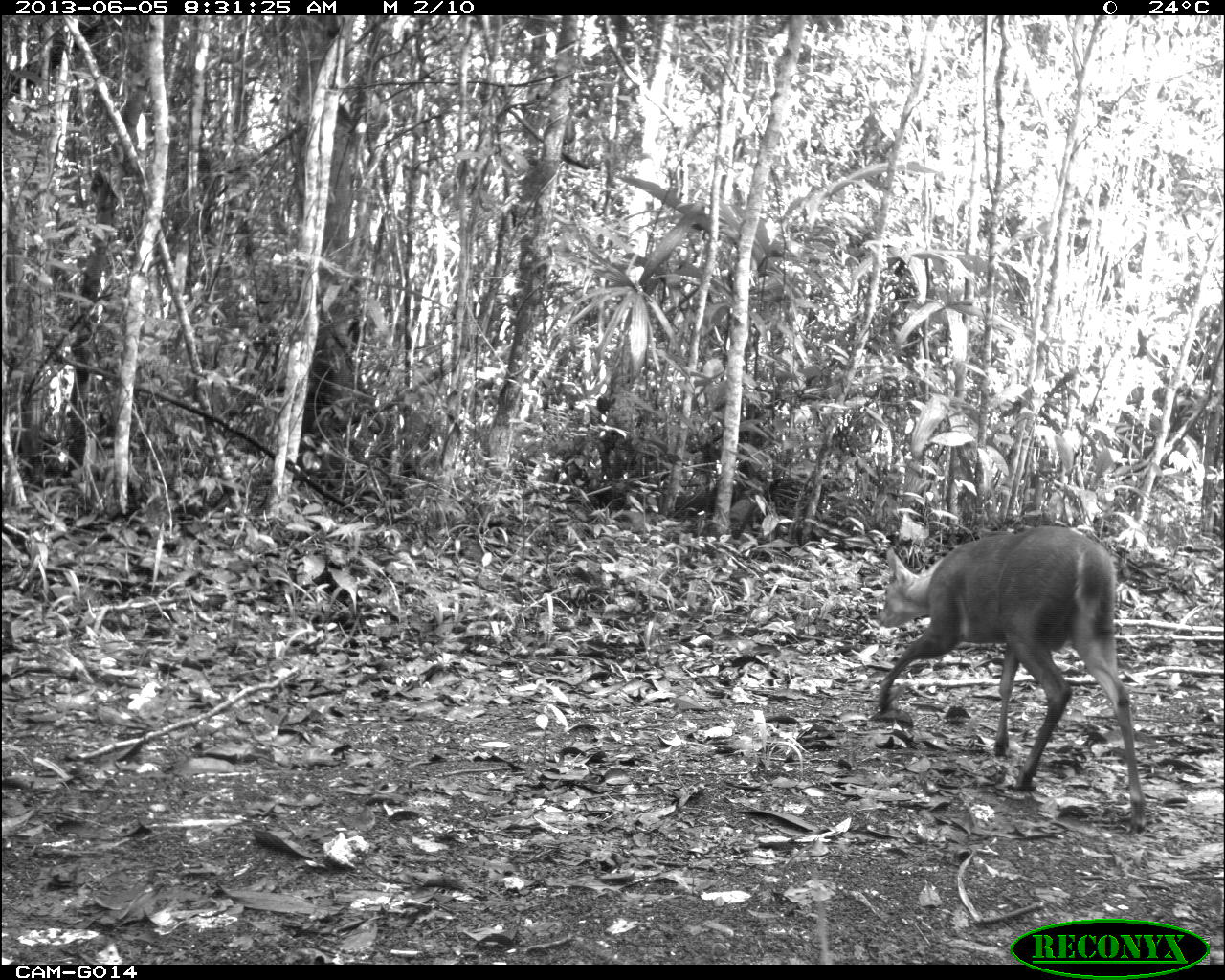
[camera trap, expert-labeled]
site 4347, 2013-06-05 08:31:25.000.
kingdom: Animalia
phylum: Chordata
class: Mammalia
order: Artiodactyla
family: Cervidae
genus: Mazama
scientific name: Mazama temama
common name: central american red brocket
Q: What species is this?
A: Mazama temama (central american red brocket).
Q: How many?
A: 1.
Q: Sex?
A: Male.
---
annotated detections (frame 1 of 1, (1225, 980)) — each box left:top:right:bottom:
mazama temama: 874:524:1148:830